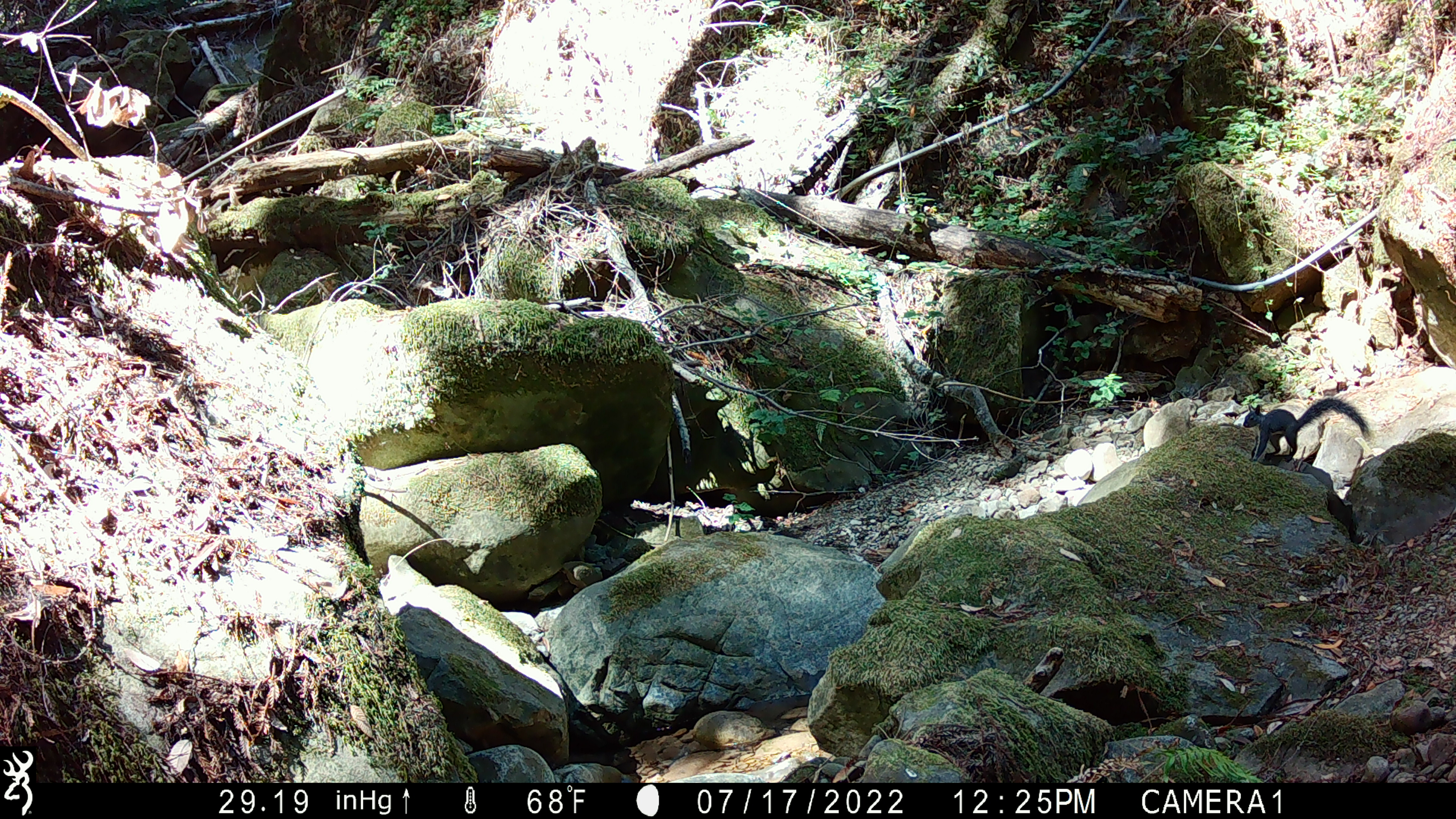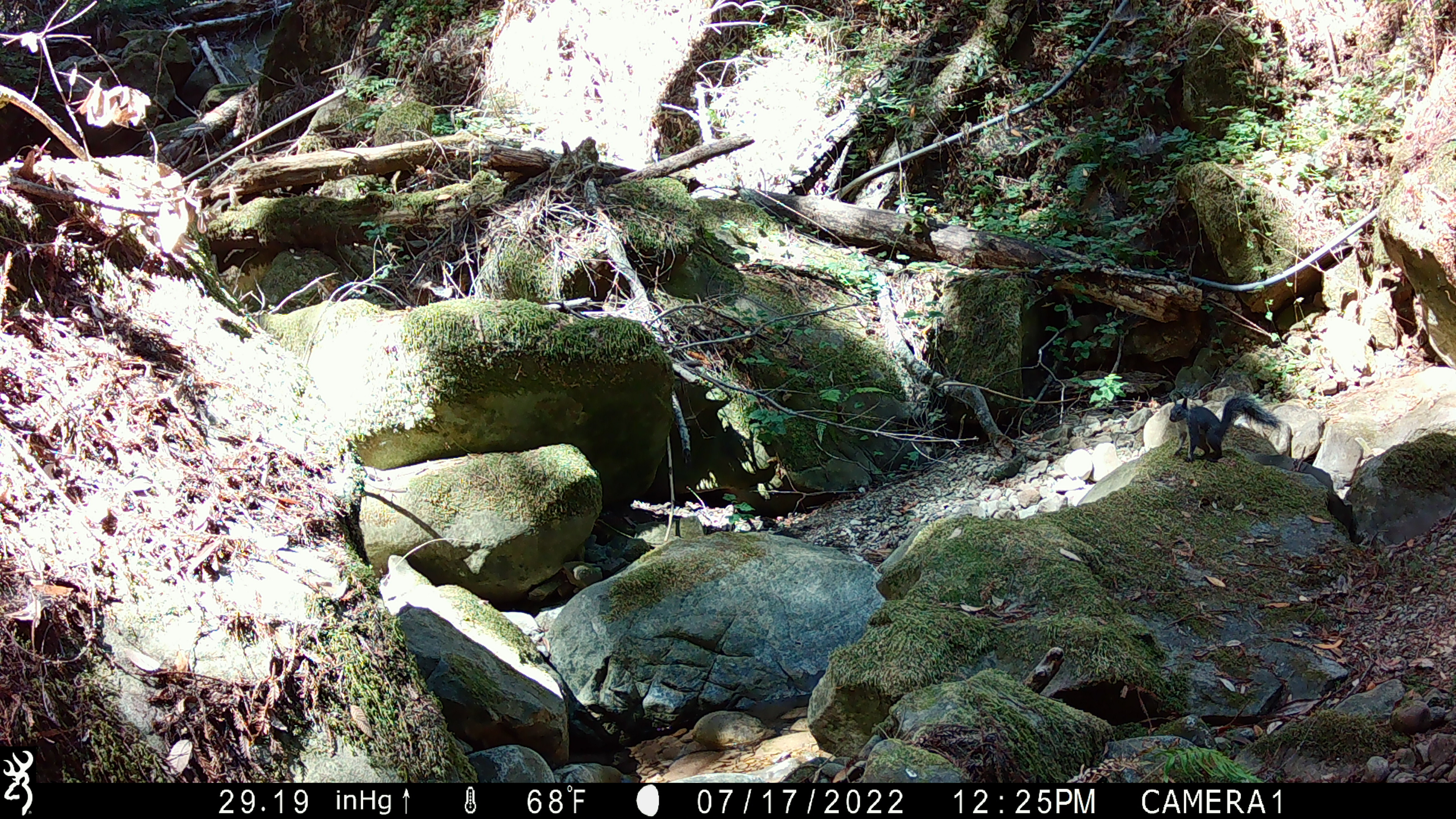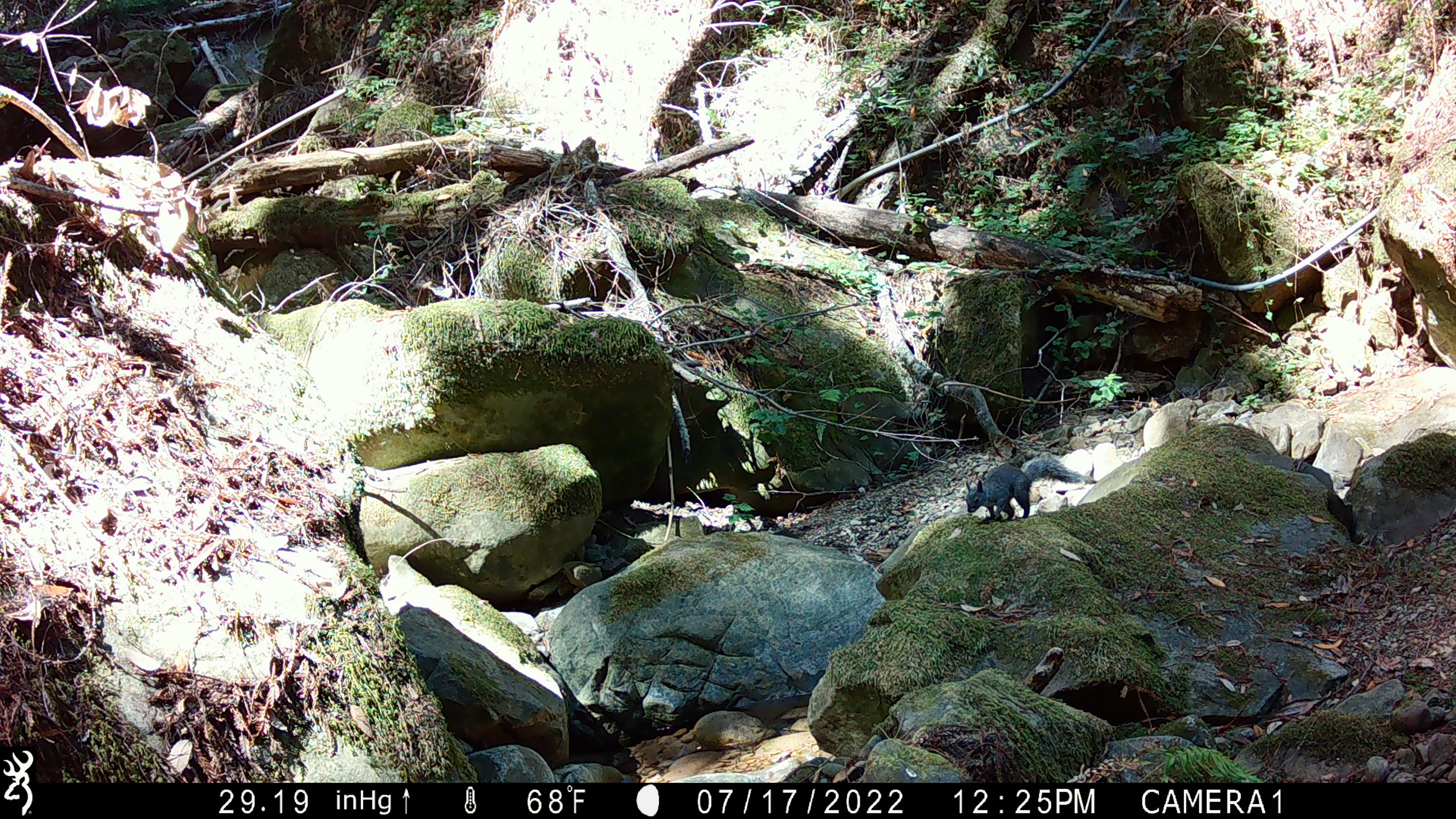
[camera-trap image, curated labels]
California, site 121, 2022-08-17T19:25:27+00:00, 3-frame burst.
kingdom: Animalia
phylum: Chordata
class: Mammalia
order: Rodentia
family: Sciuridae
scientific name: Sciuridae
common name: squirrel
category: unknown squirrel